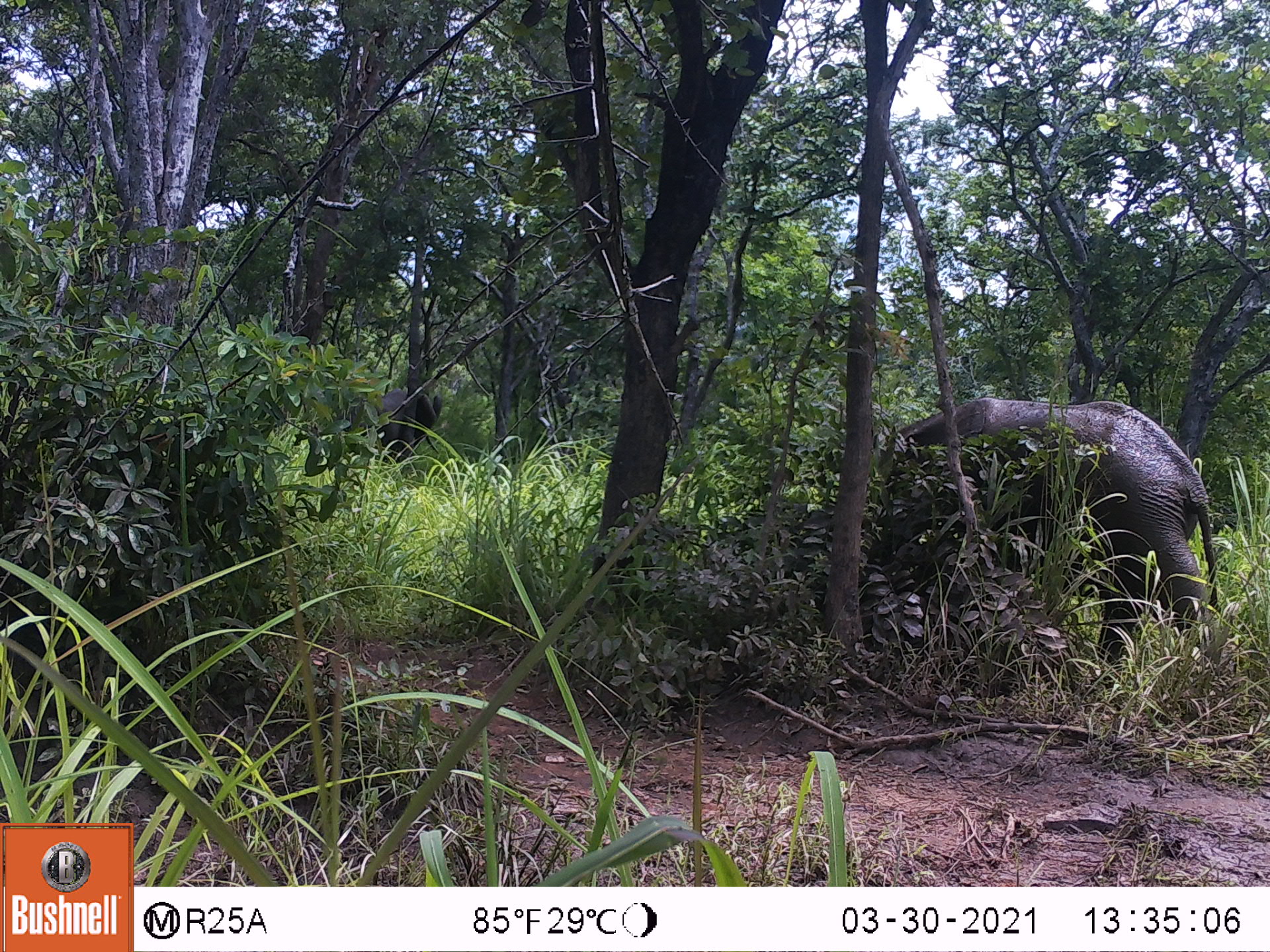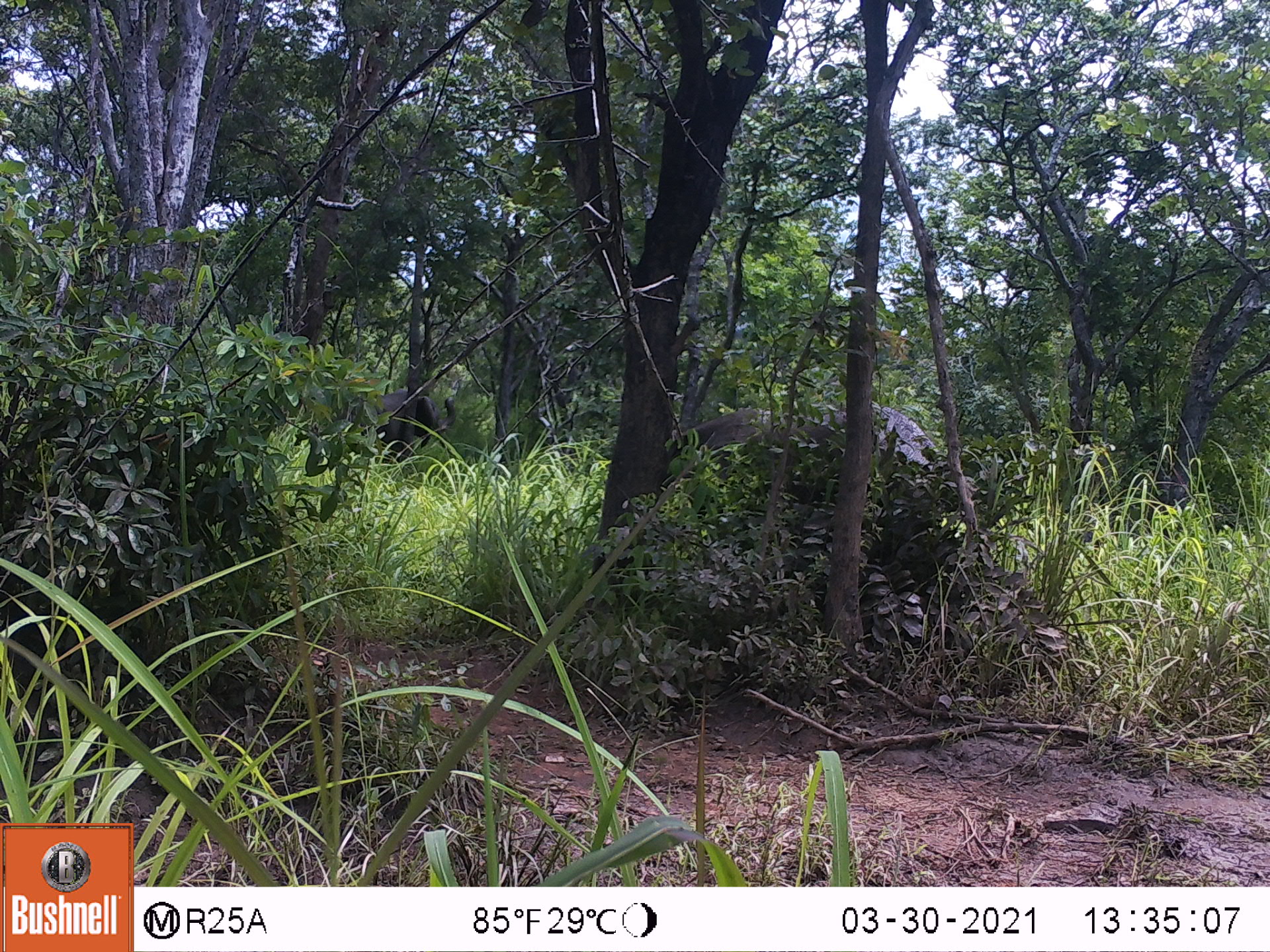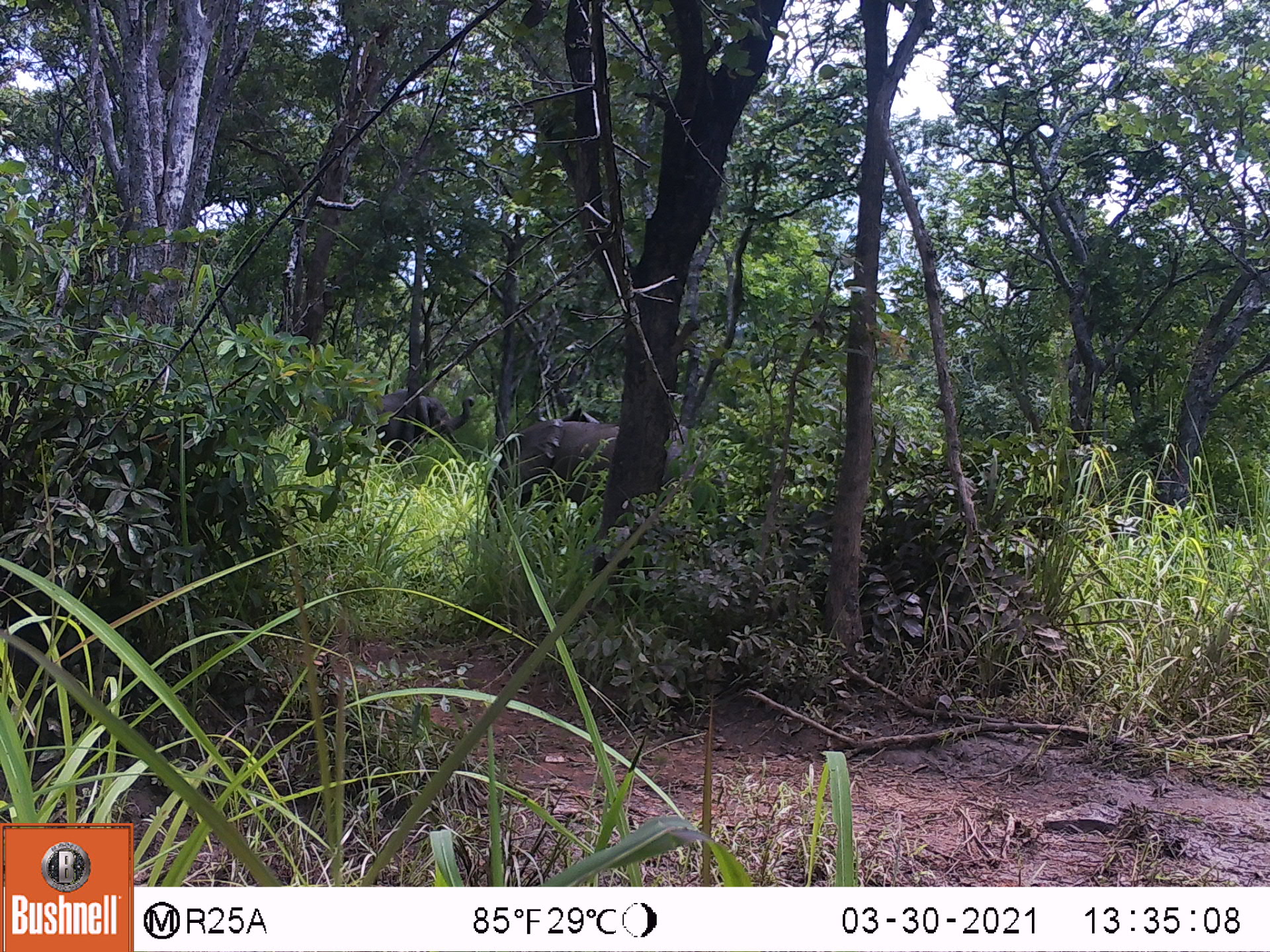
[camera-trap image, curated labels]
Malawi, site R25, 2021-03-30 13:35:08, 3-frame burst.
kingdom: Animalia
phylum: Chordata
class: Mammalia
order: Proboscidea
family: Elephantidae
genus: Loxodonta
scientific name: Loxodonta africana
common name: african savanna elephant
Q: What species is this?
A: African savanna elephant (Loxodonta africana).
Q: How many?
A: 2.